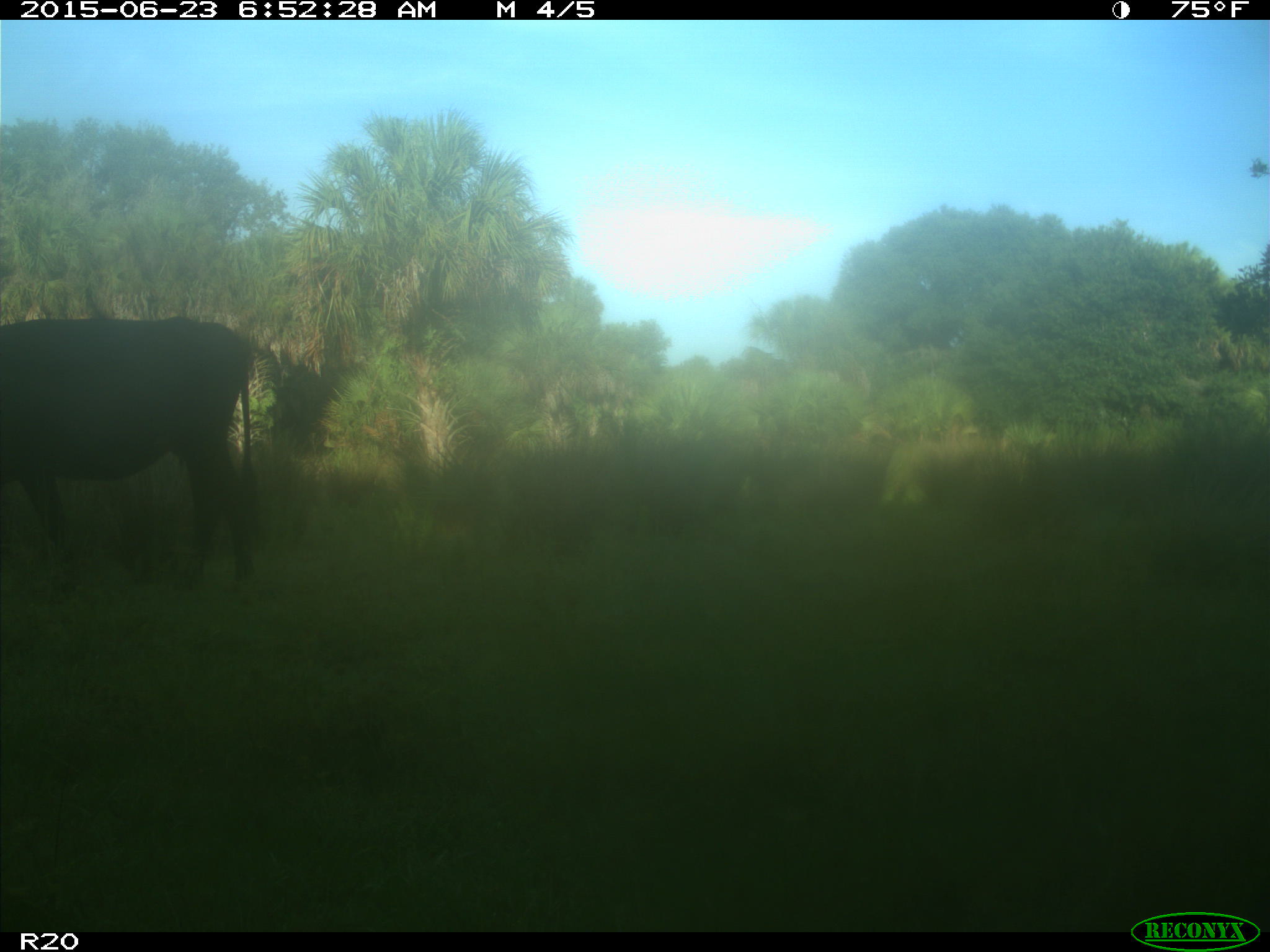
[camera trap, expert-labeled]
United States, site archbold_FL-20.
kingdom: Animalia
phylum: Chordata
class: Mammalia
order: Artiodactyla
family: Bovidae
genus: Bos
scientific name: Bos taurus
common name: domestic cow